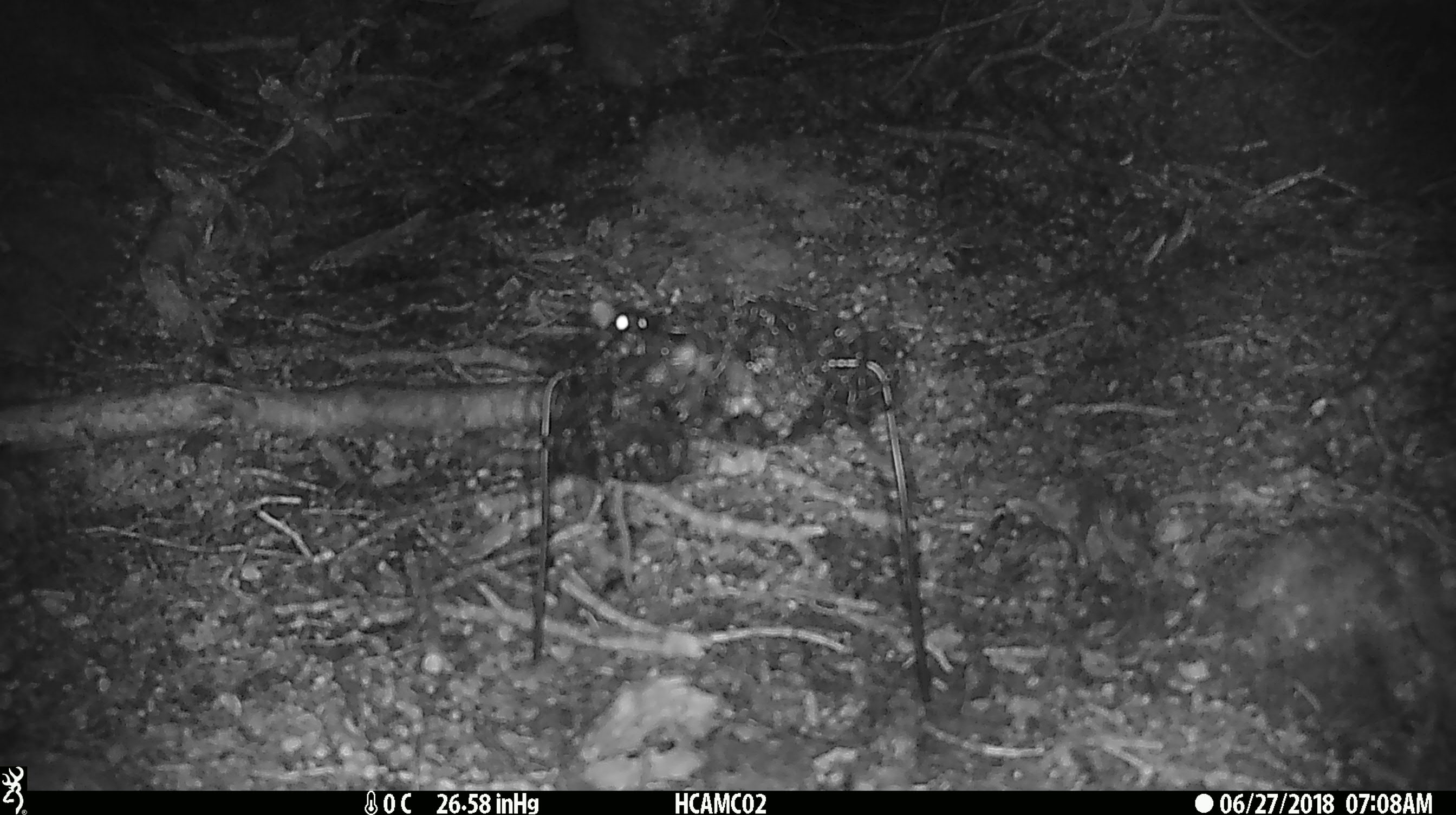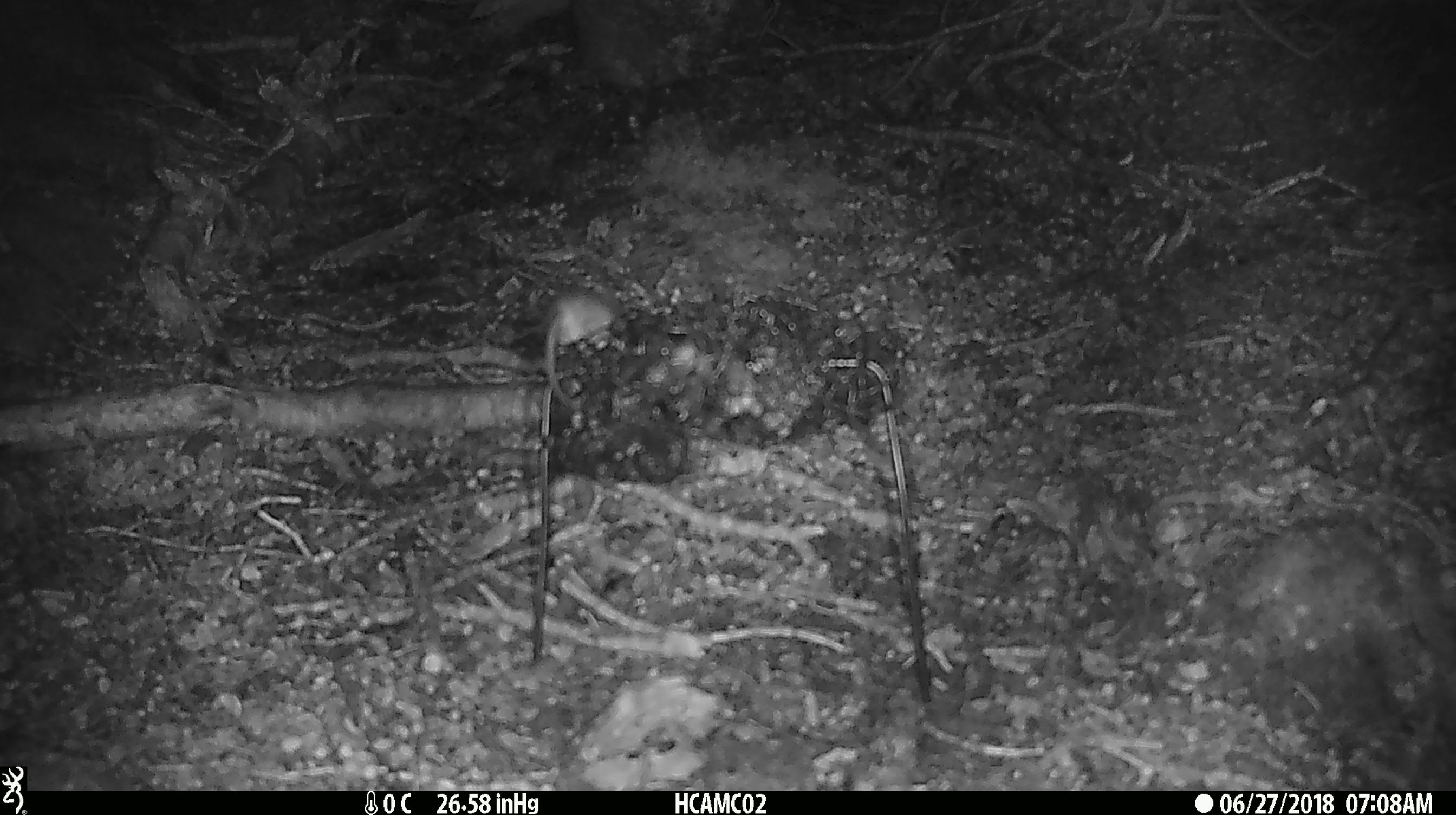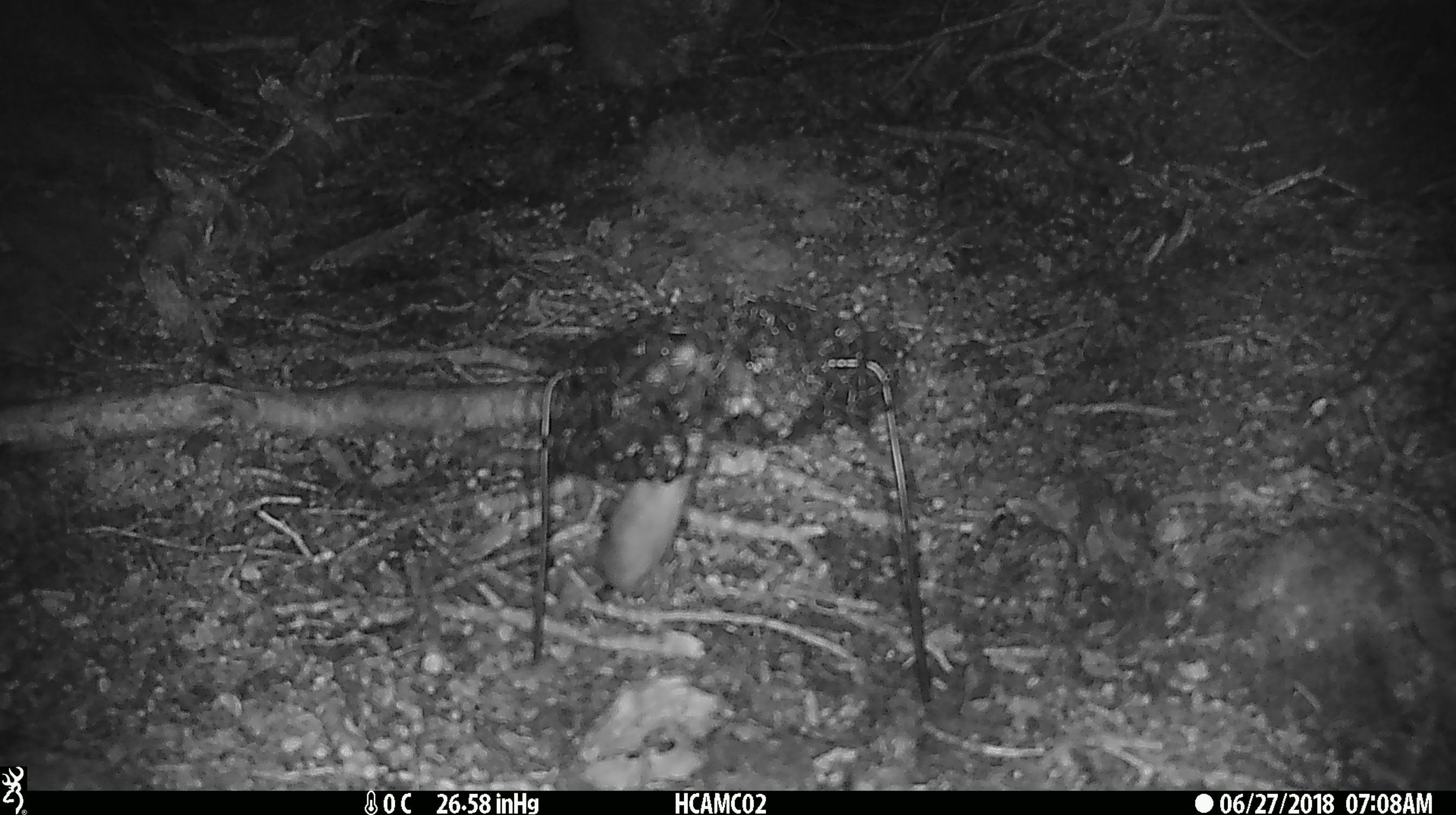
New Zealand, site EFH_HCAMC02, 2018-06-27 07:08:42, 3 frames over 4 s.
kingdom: Animalia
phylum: Chordata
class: Mammalia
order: Rodentia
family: Muridae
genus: Mus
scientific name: Mus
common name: mouse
Mouse (Mus).